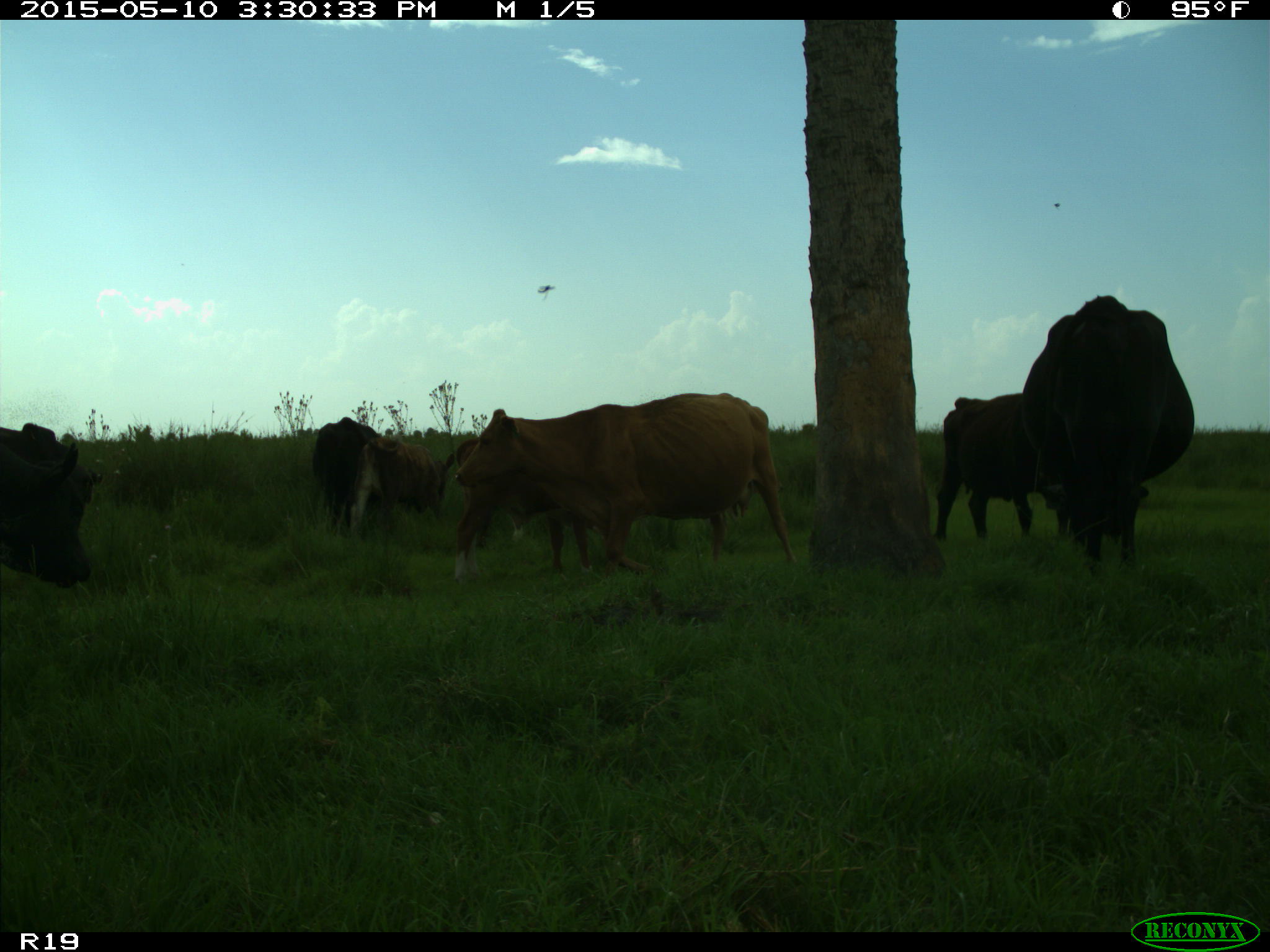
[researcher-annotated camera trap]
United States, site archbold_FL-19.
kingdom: Animalia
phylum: Chordata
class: Mammalia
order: Artiodactyla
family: Bovidae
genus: Bos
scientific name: Bos taurus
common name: domestic cow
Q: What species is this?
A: Bos taurus (domestic cow).